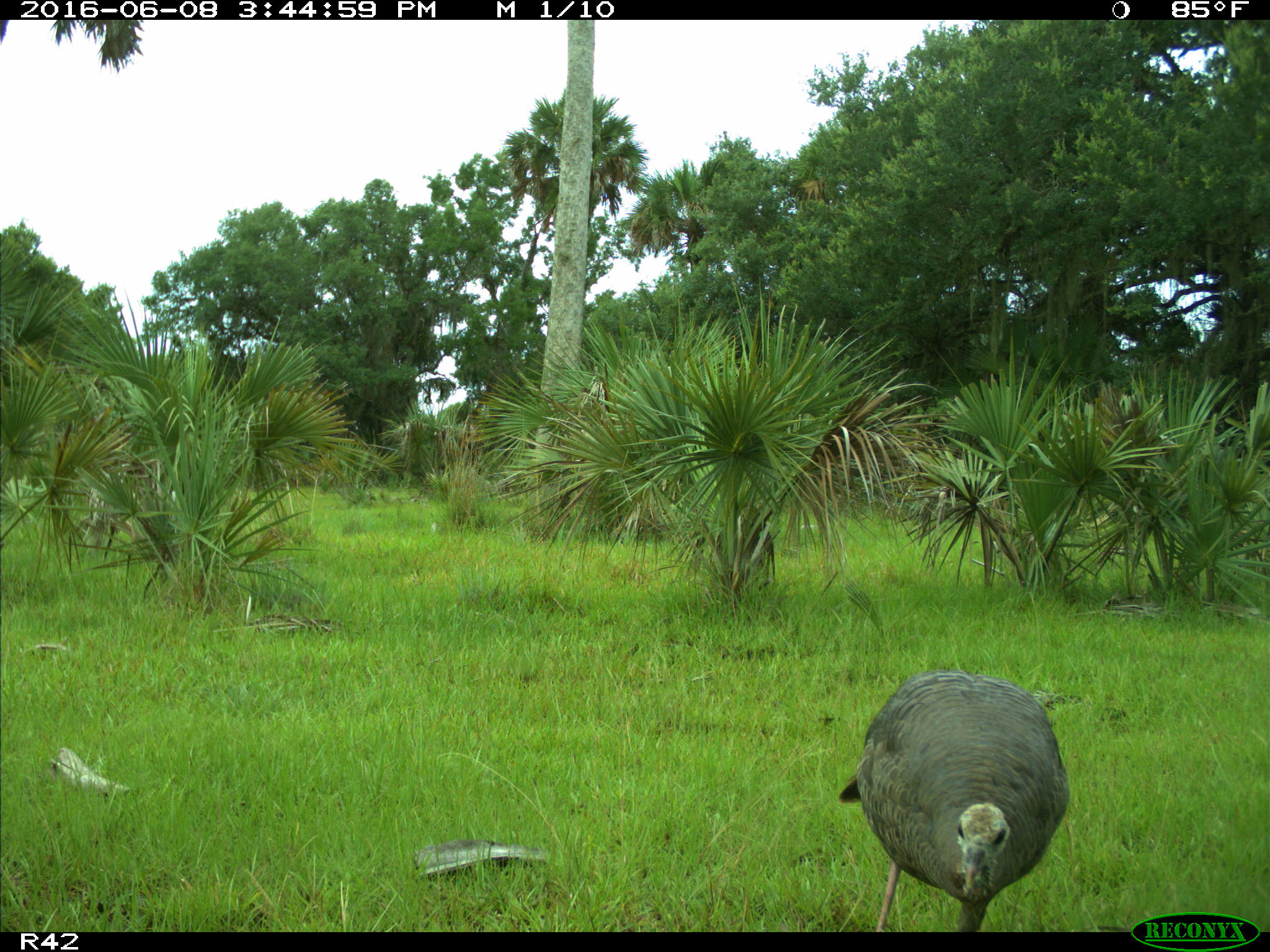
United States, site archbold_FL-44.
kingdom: Animalia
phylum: Chordata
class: Aves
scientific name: Aves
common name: birds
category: unidentified bird